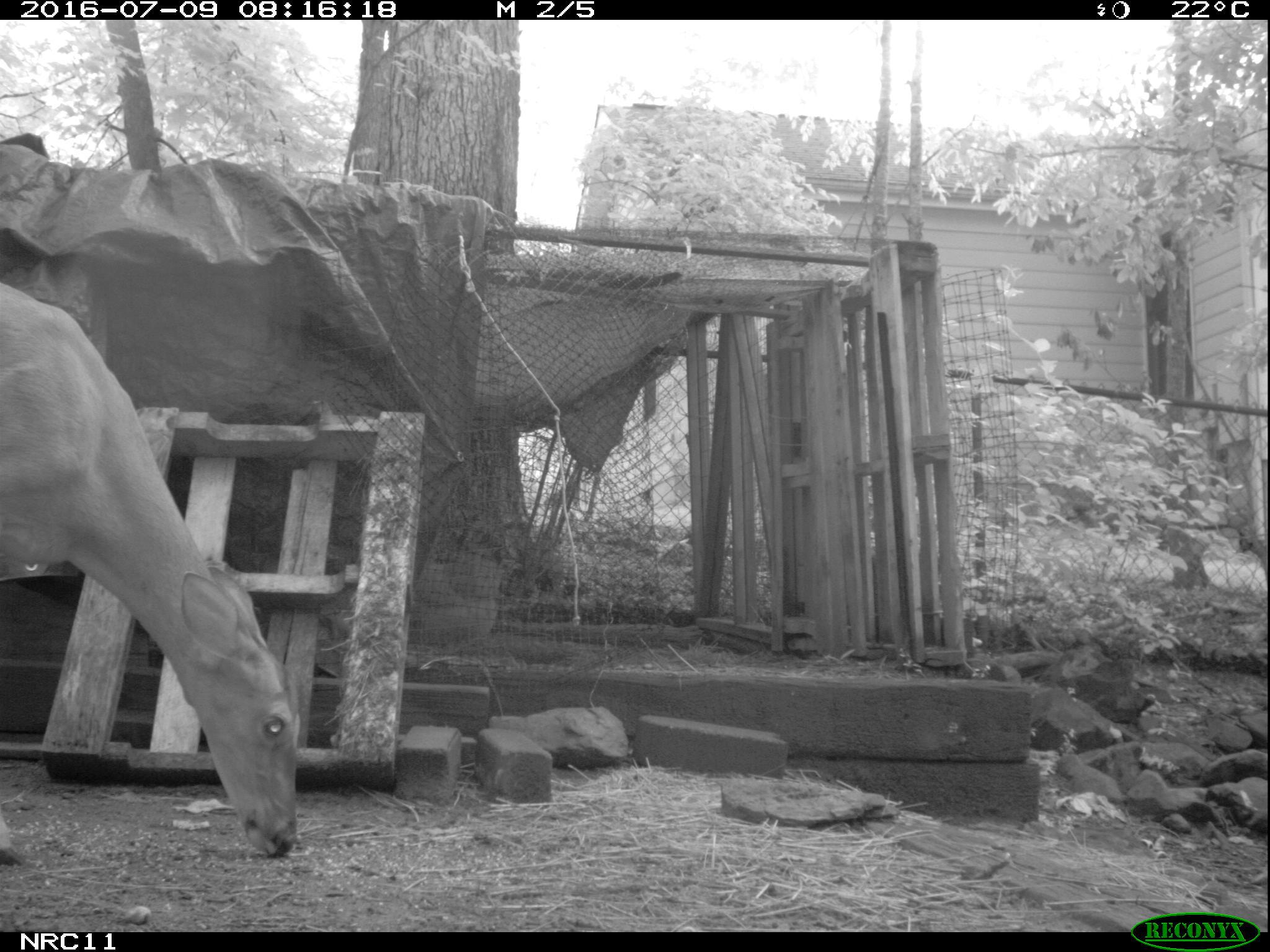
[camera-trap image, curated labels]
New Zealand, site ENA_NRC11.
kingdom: Animalia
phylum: Chordata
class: Mammalia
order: Artiodactyla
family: Cervidae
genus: Odocoileus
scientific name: Odocoileus virginianus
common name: white-tailed deer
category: white tailed deer